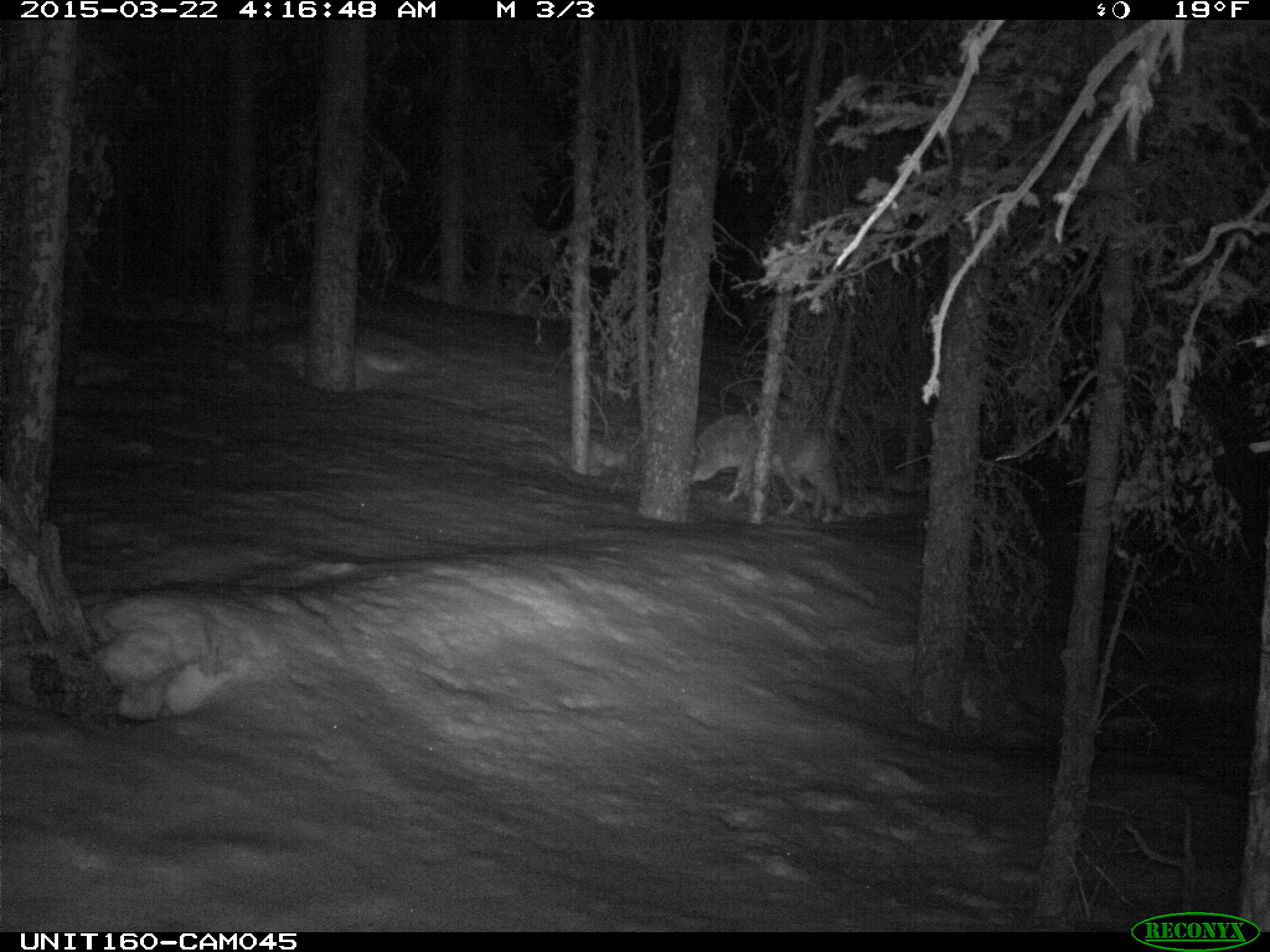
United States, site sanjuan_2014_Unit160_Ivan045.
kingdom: Animalia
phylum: Chordata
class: Mammalia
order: Carnivora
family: Canidae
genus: Canis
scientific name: Canis latrans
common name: coyote